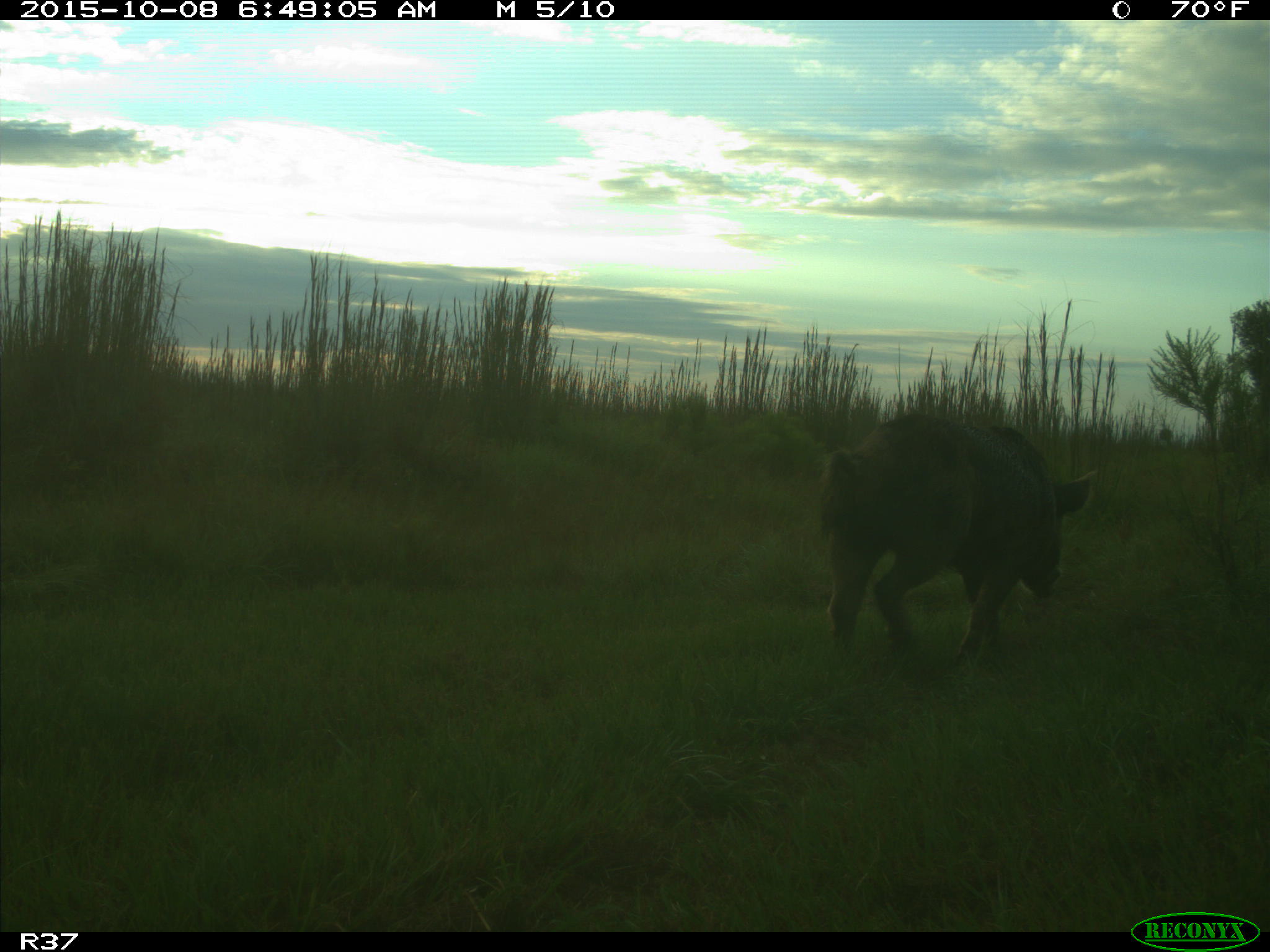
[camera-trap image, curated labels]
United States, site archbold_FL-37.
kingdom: Animalia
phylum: Chordata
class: Mammalia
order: Artiodactyla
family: Suidae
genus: Sus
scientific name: Sus scrofa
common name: wild boar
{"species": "Sus scrofa (wild boar)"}